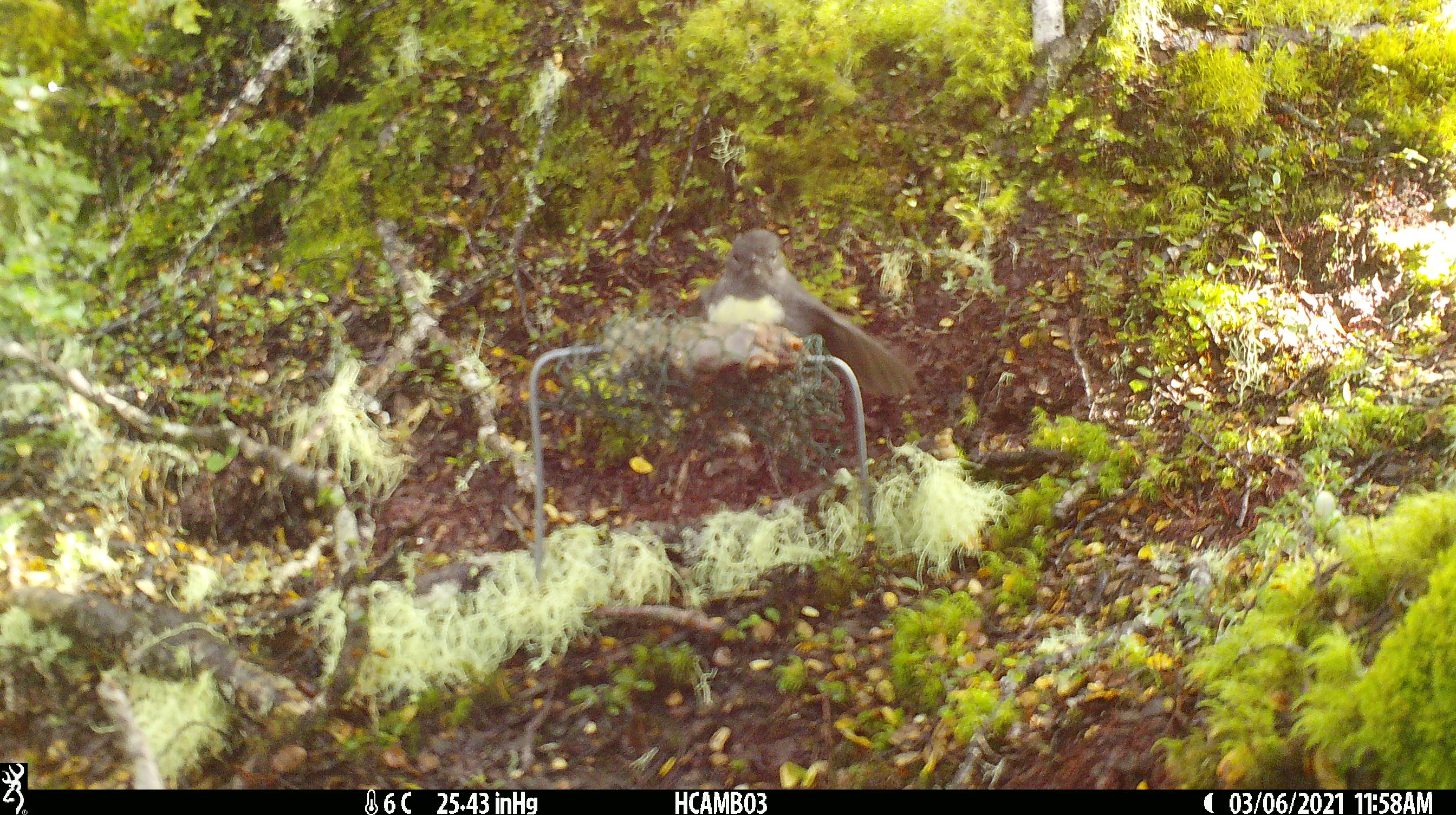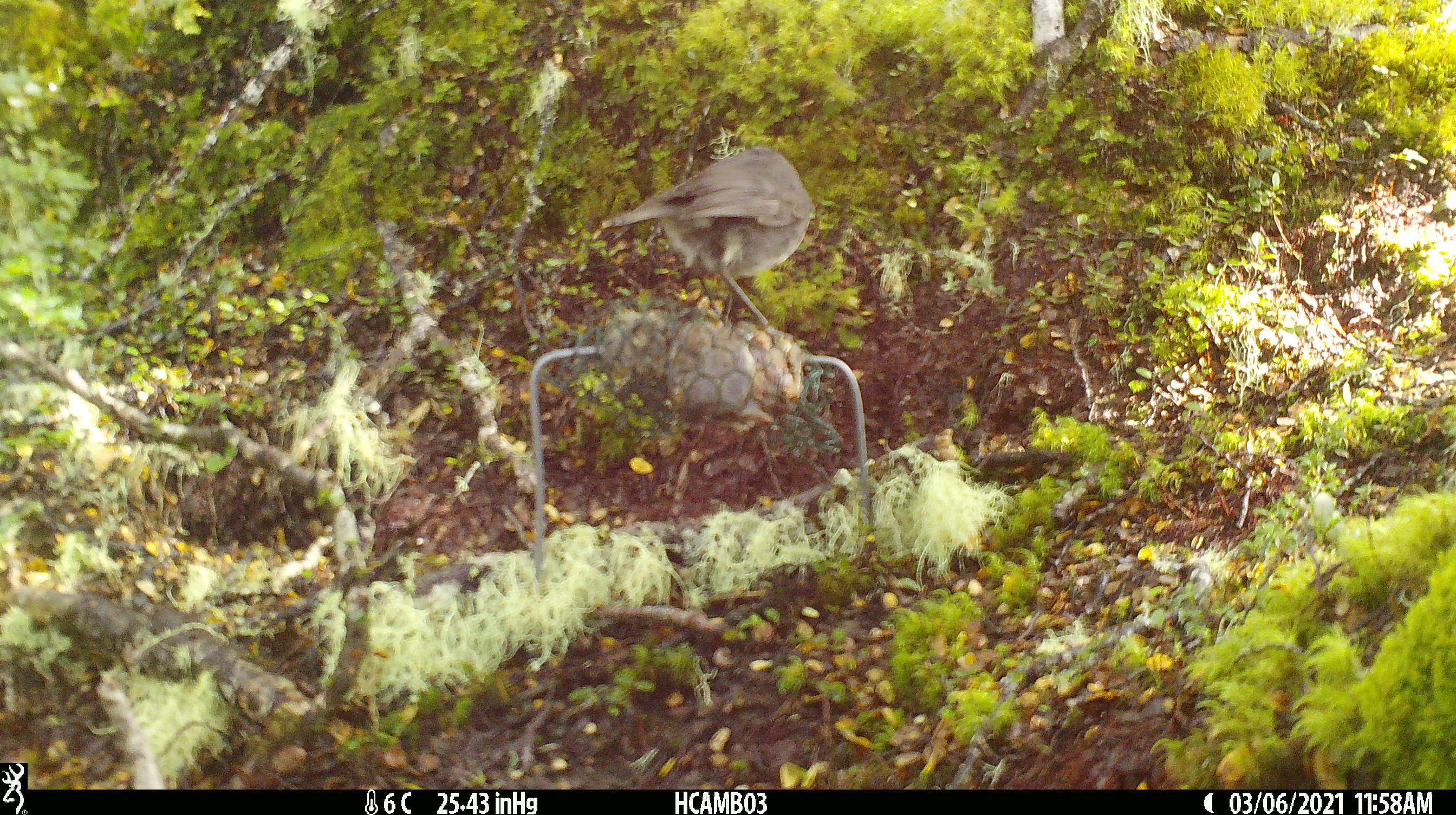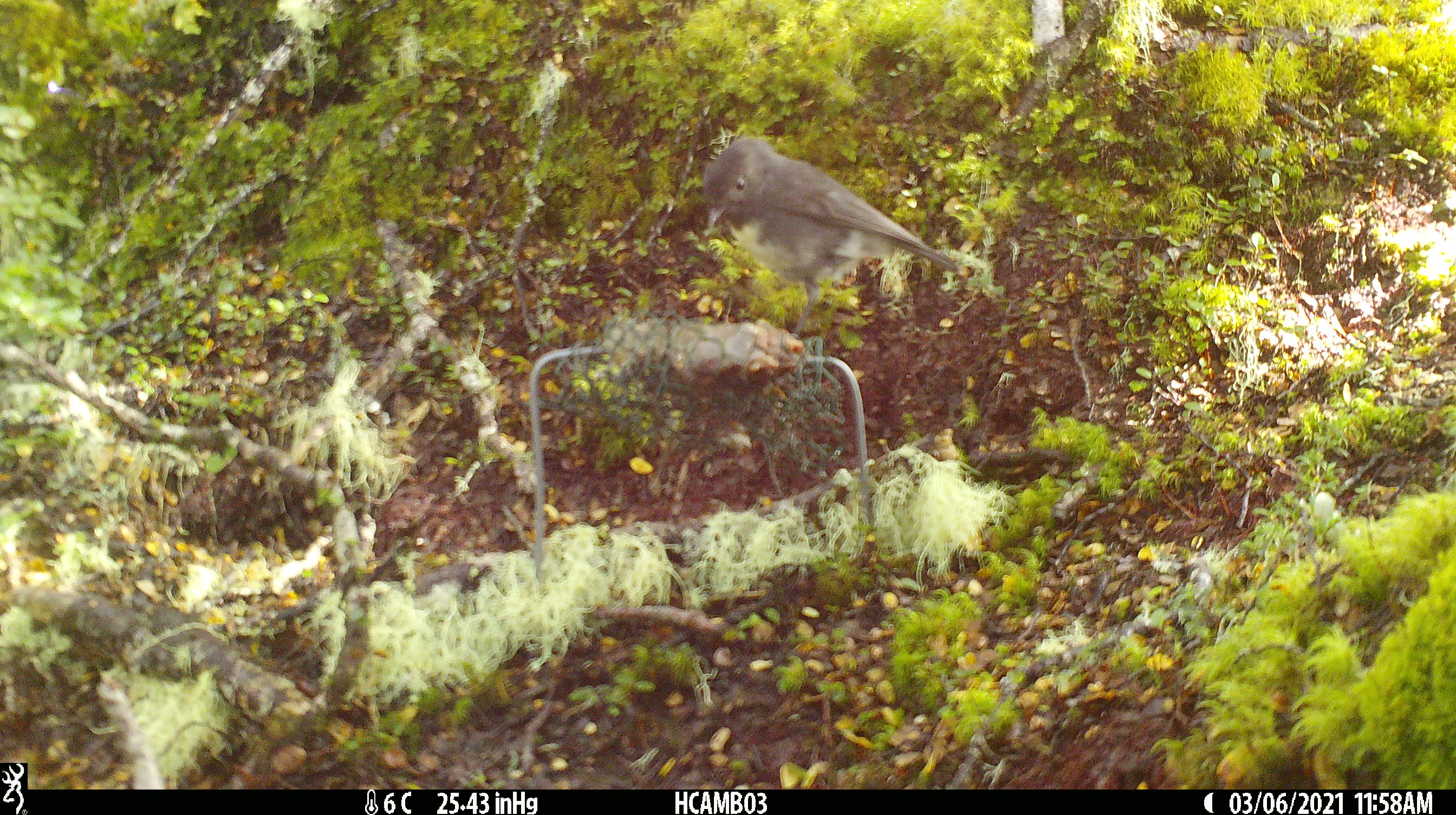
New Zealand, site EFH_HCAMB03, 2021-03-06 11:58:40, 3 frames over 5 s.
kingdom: Animalia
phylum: Chordata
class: Aves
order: Passeriformes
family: Petroicidae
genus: Petroica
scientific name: Petroica australis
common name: new zealand robin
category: robin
Robin (new zealand robin) (Petroica australis).